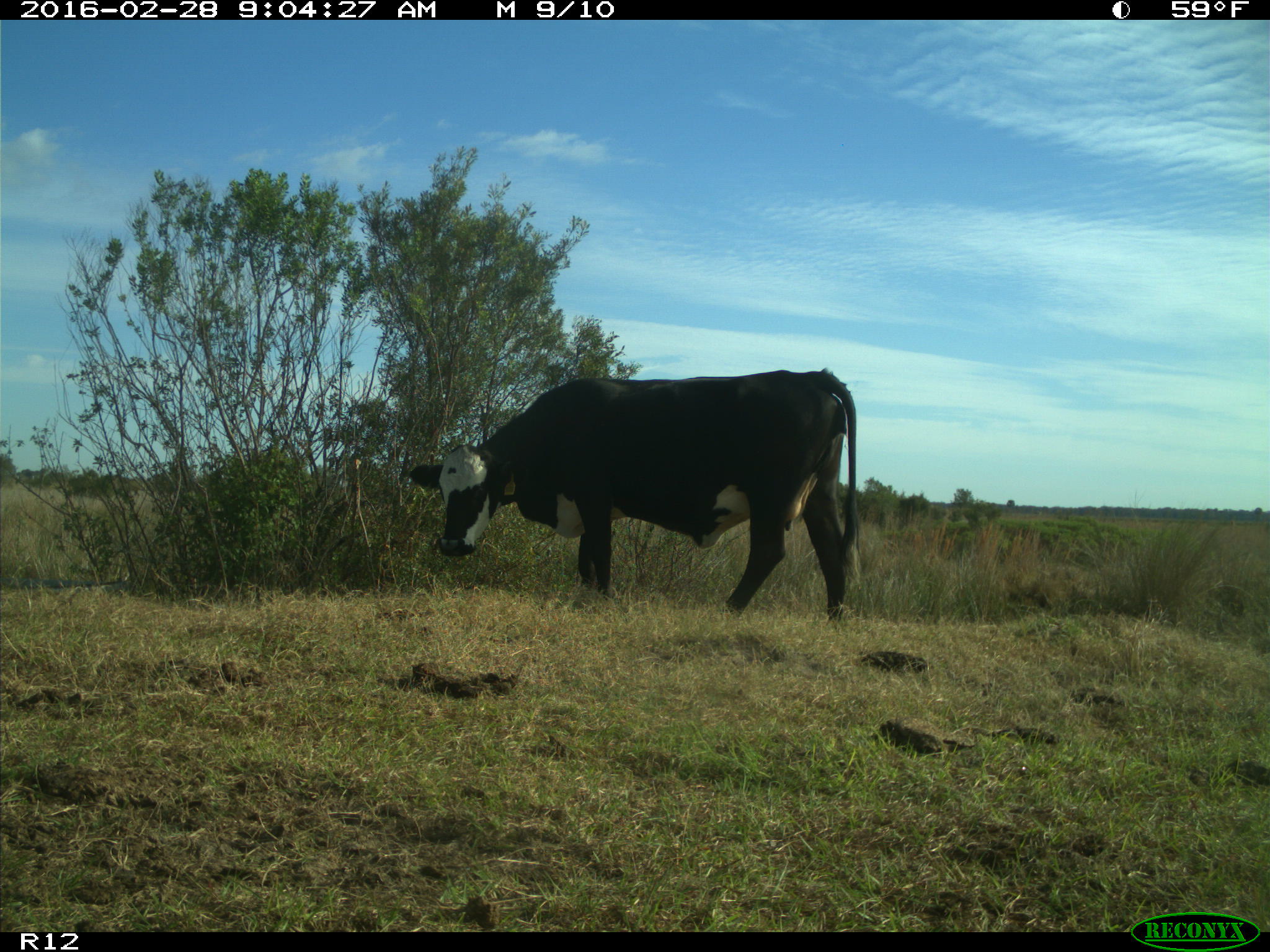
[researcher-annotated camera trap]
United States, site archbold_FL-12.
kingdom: Animalia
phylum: Chordata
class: Mammalia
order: Artiodactyla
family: Bovidae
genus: Bos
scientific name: Bos taurus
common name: domestic cow